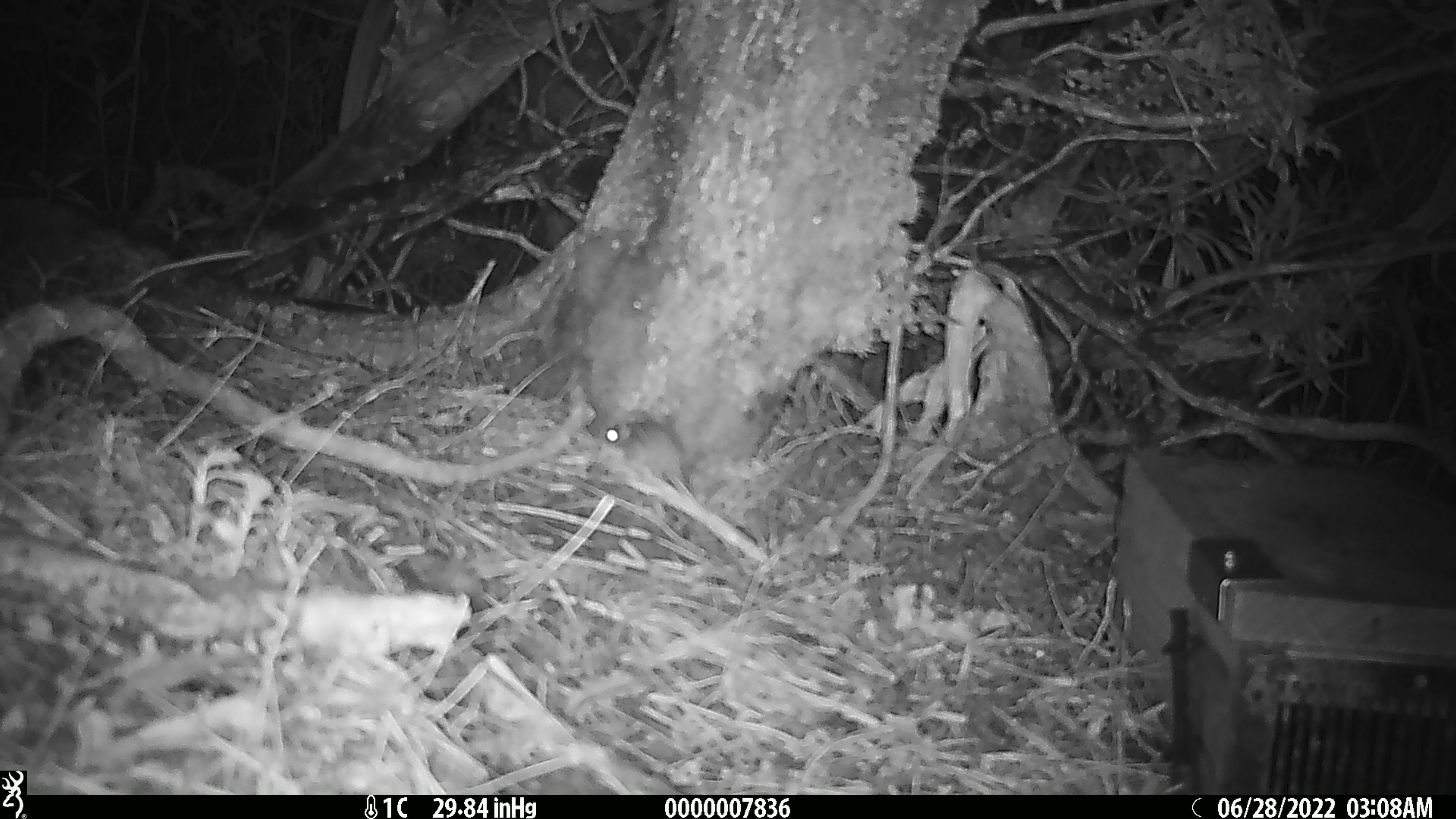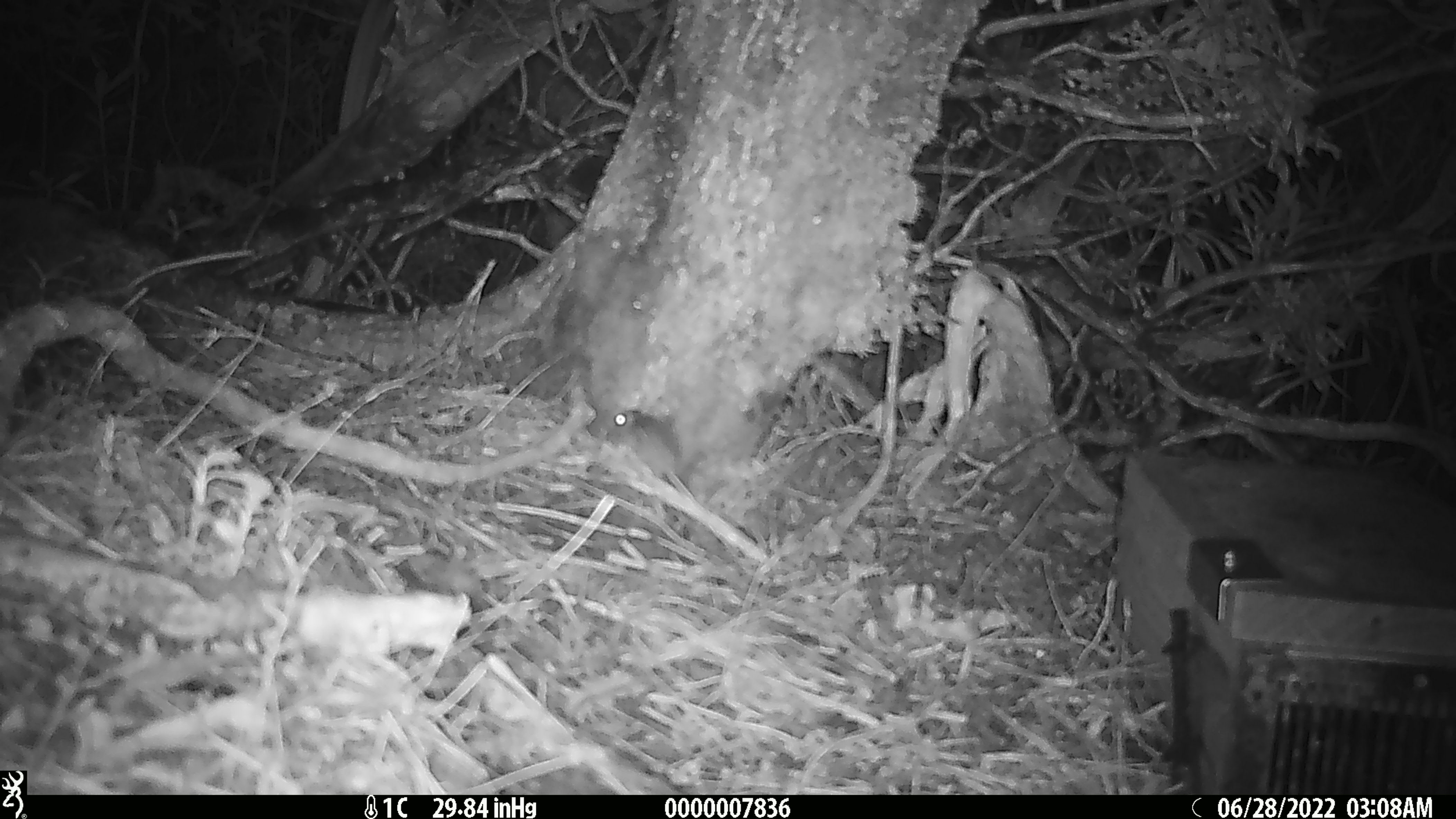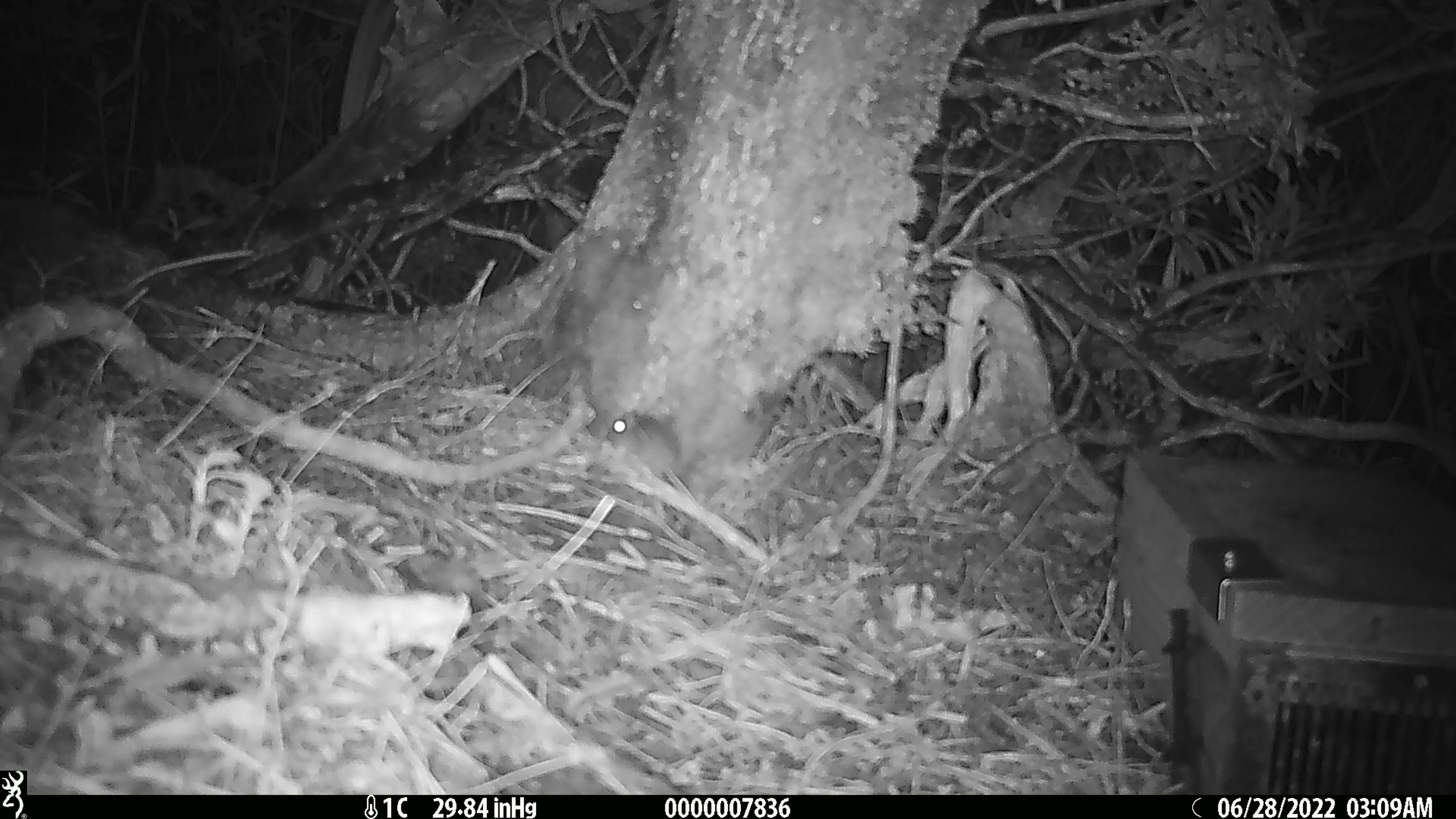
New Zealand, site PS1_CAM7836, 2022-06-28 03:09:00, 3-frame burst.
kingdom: Animalia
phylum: Chordata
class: Mammalia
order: Rodentia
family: Muridae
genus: Mus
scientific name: Mus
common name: mouse